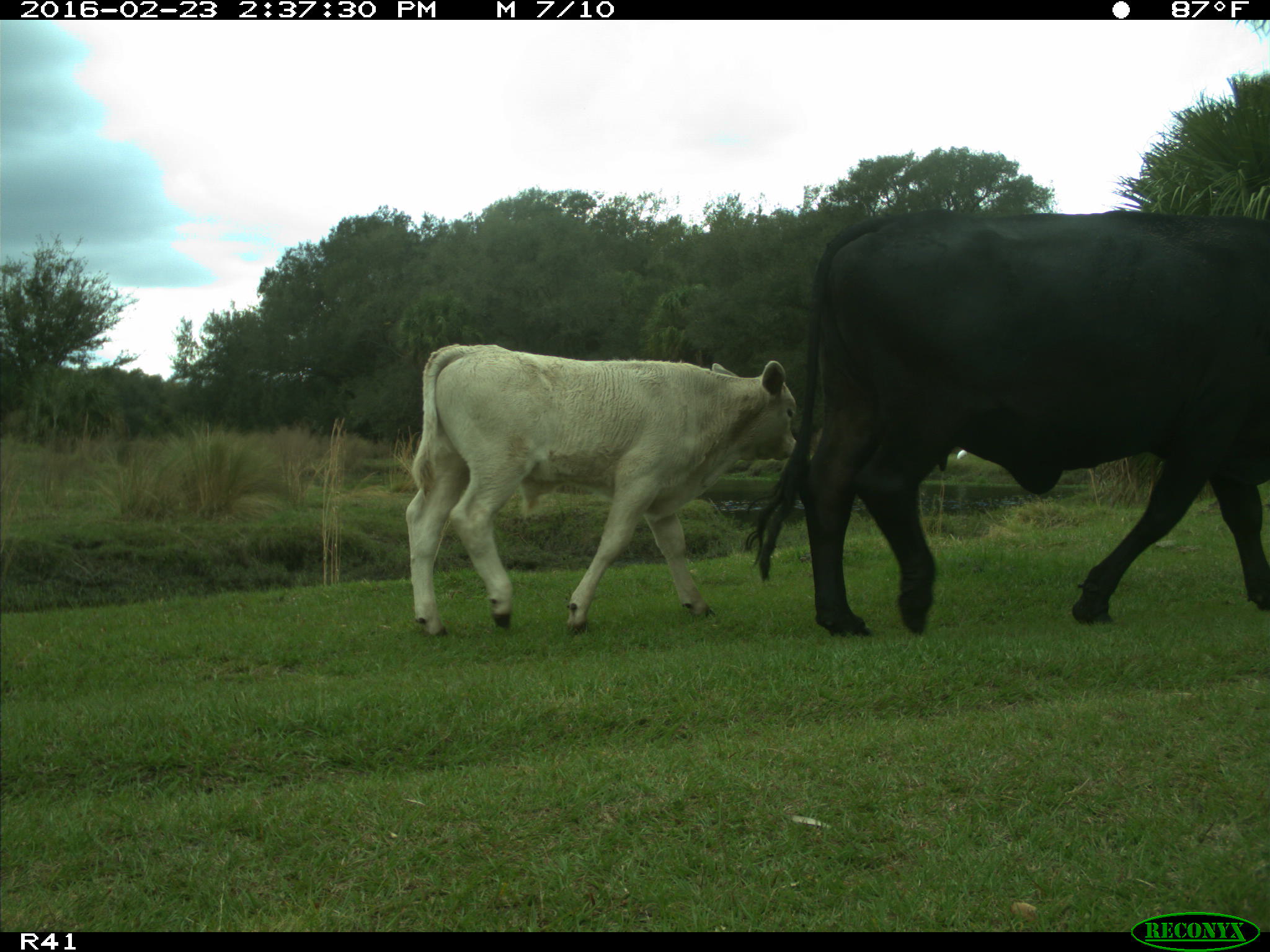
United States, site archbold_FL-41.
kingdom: Animalia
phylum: Chordata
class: Mammalia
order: Artiodactyla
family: Bovidae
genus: Bos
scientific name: Bos taurus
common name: domestic cow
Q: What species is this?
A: Bos taurus (domestic cow).